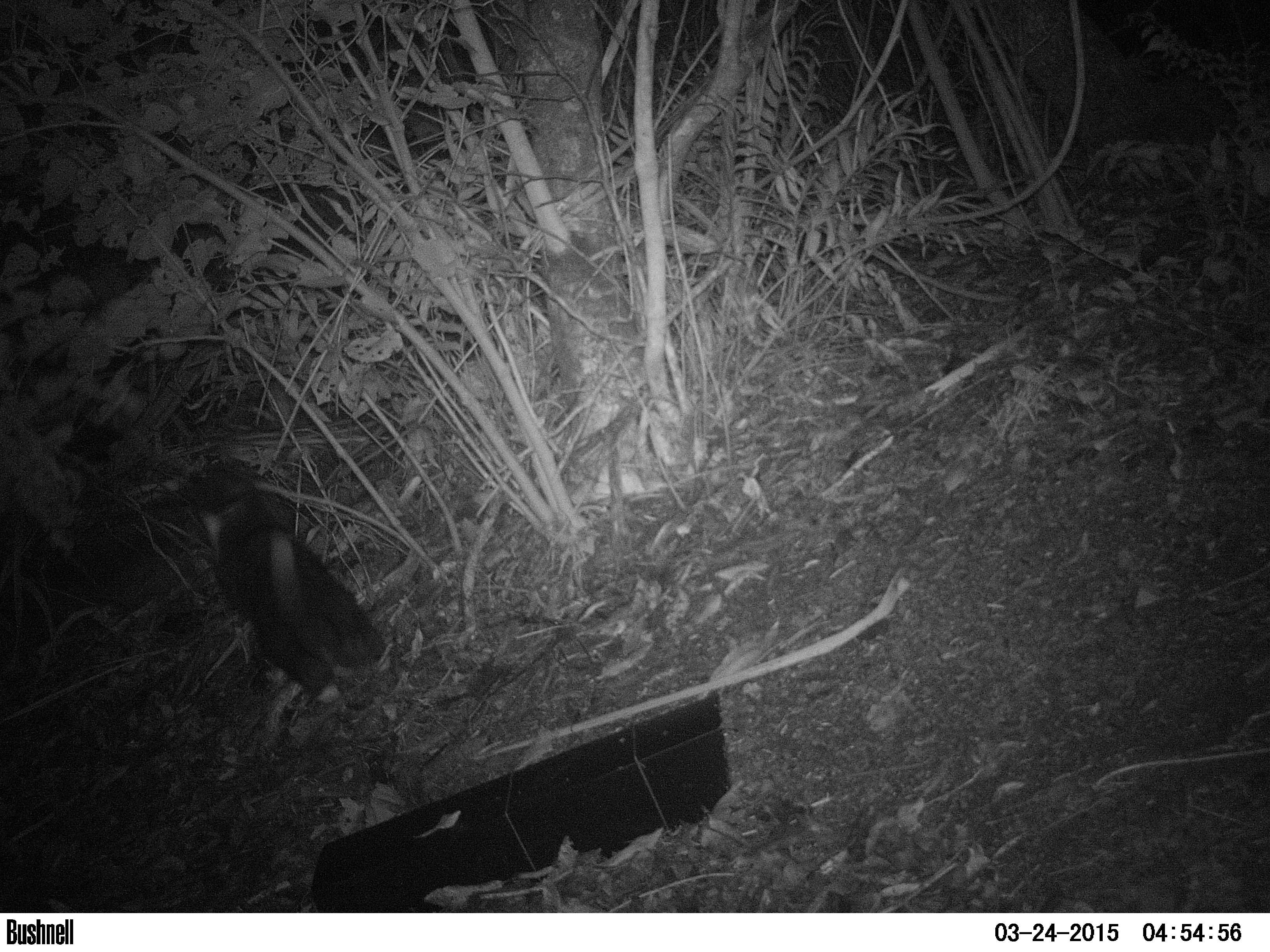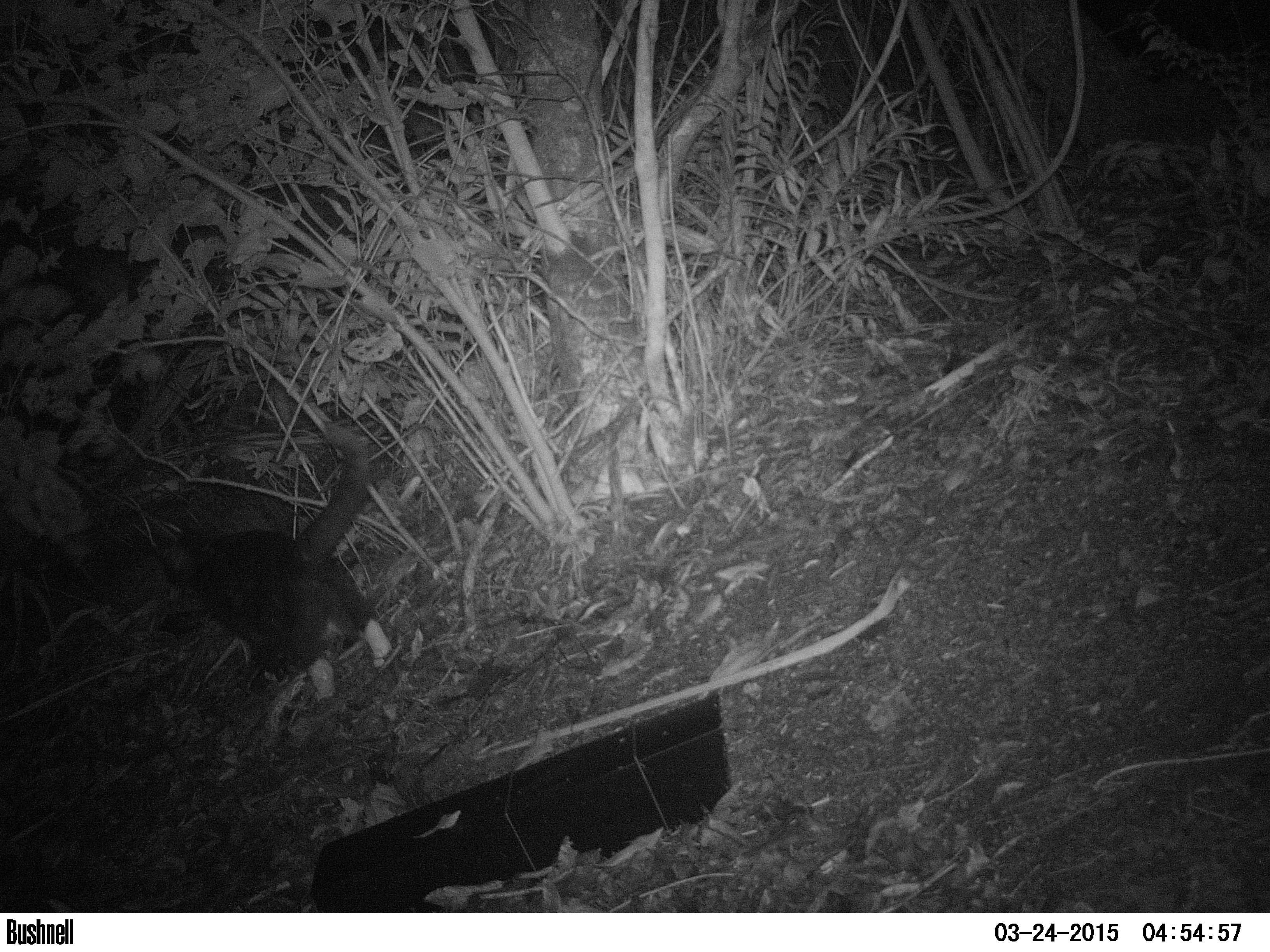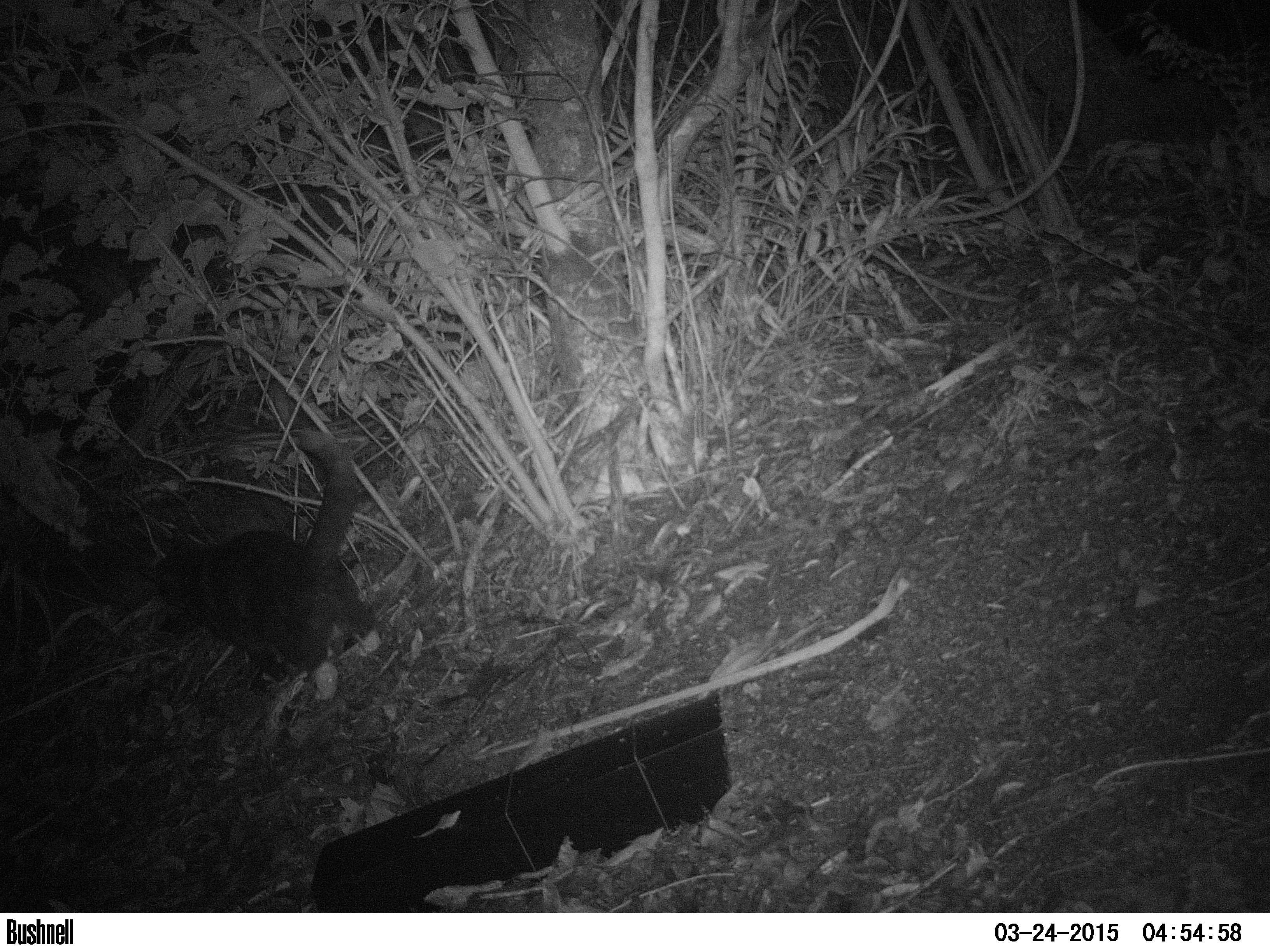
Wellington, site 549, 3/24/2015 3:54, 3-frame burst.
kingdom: Animalia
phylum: Chordata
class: Mammalia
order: Carnivora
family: Felidae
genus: Felis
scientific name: Felis catus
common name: cat